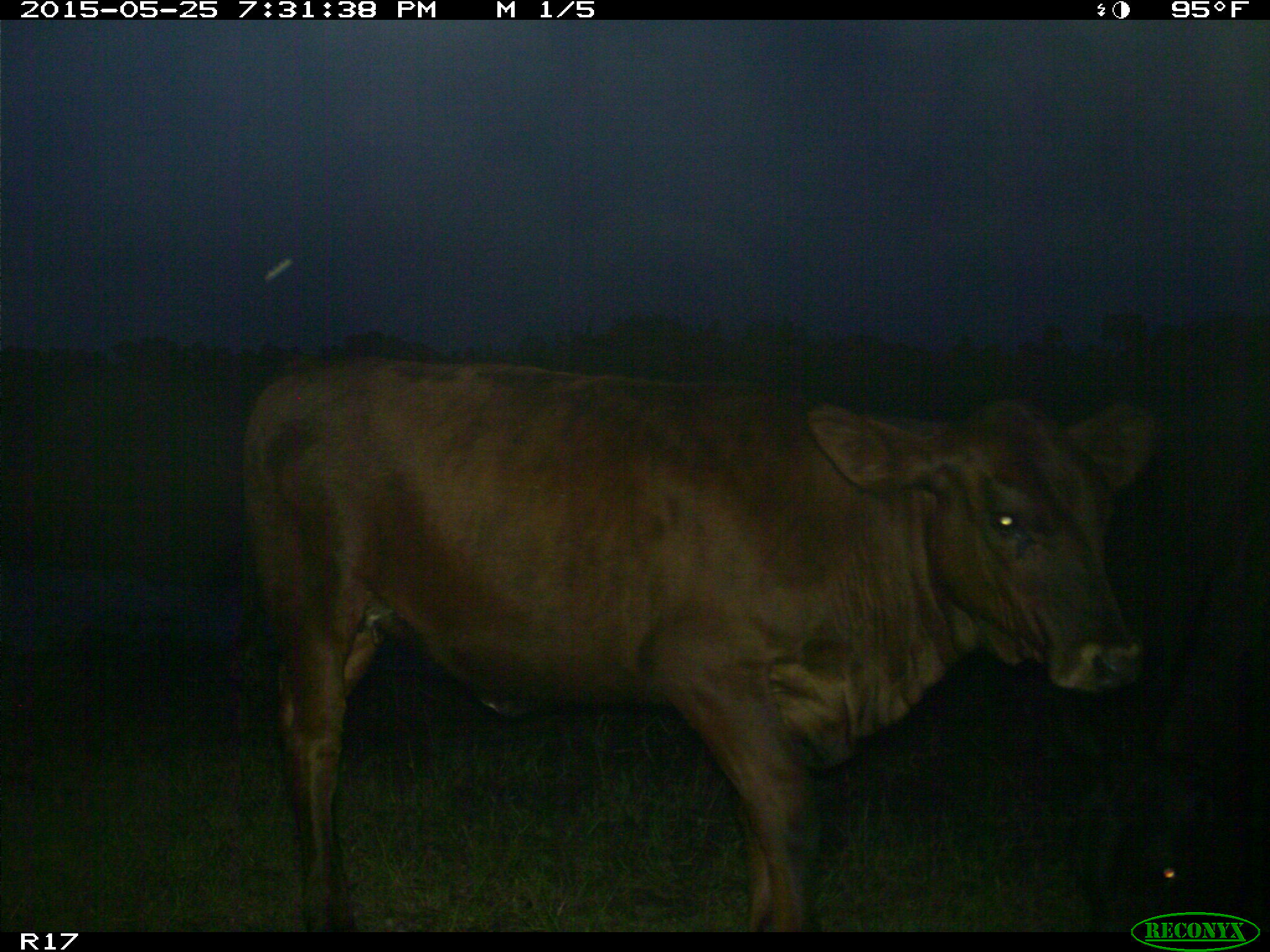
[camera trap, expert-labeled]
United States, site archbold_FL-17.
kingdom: Animalia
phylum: Chordata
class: Mammalia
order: Artiodactyla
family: Bovidae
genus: Bos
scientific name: Bos taurus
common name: domestic cow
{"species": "Bos taurus (domestic cow)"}